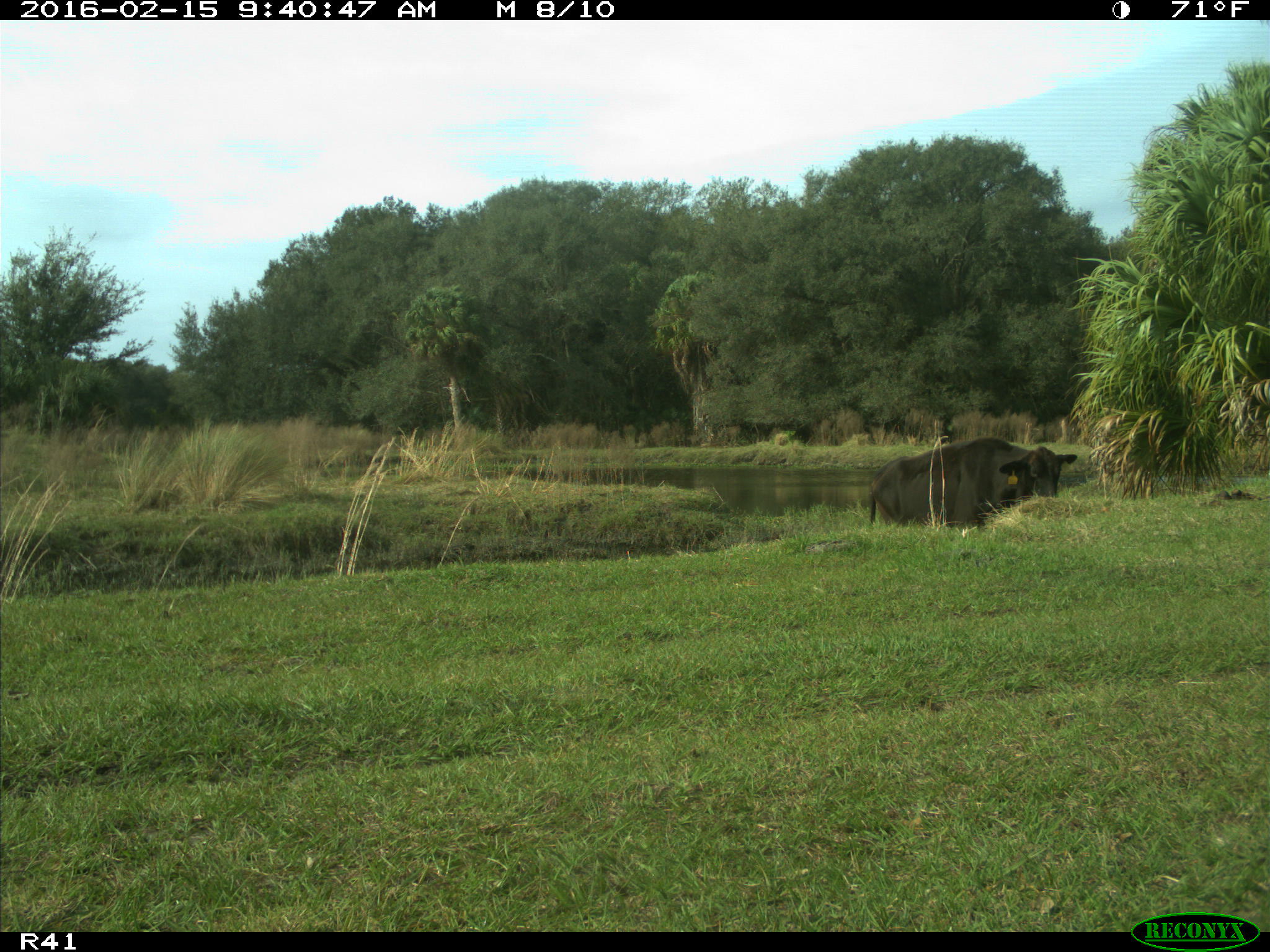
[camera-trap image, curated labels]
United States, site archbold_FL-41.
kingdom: Animalia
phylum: Chordata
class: Mammalia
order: Artiodactyla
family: Bovidae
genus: Bos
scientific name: Bos taurus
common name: domestic cow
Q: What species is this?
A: Bos taurus (domestic cow).